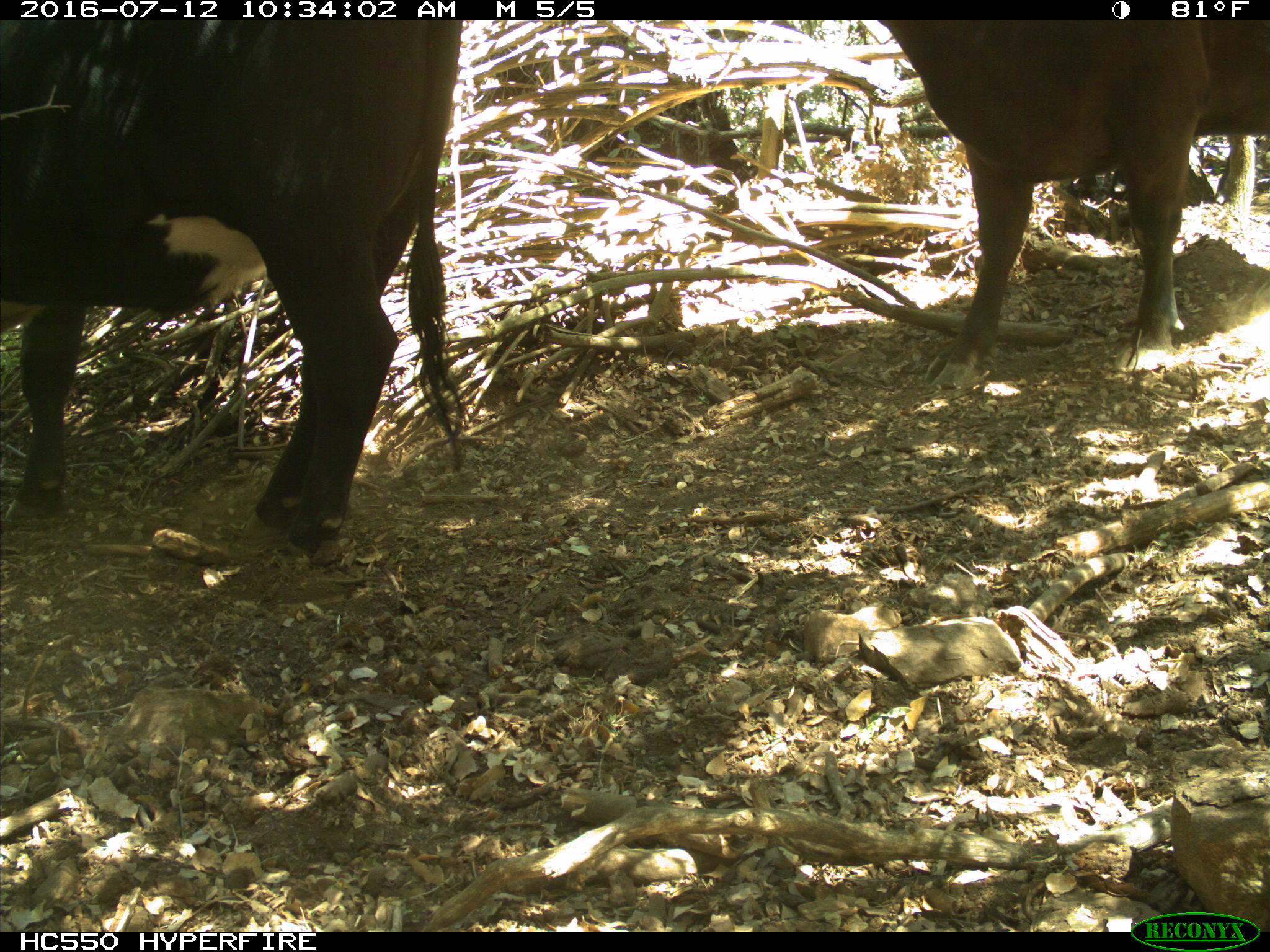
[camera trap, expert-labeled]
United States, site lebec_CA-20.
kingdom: Animalia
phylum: Chordata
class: Mammalia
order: Artiodactyla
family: Bovidae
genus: Bos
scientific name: Bos taurus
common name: domestic cow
Bos taurus (domestic cow).